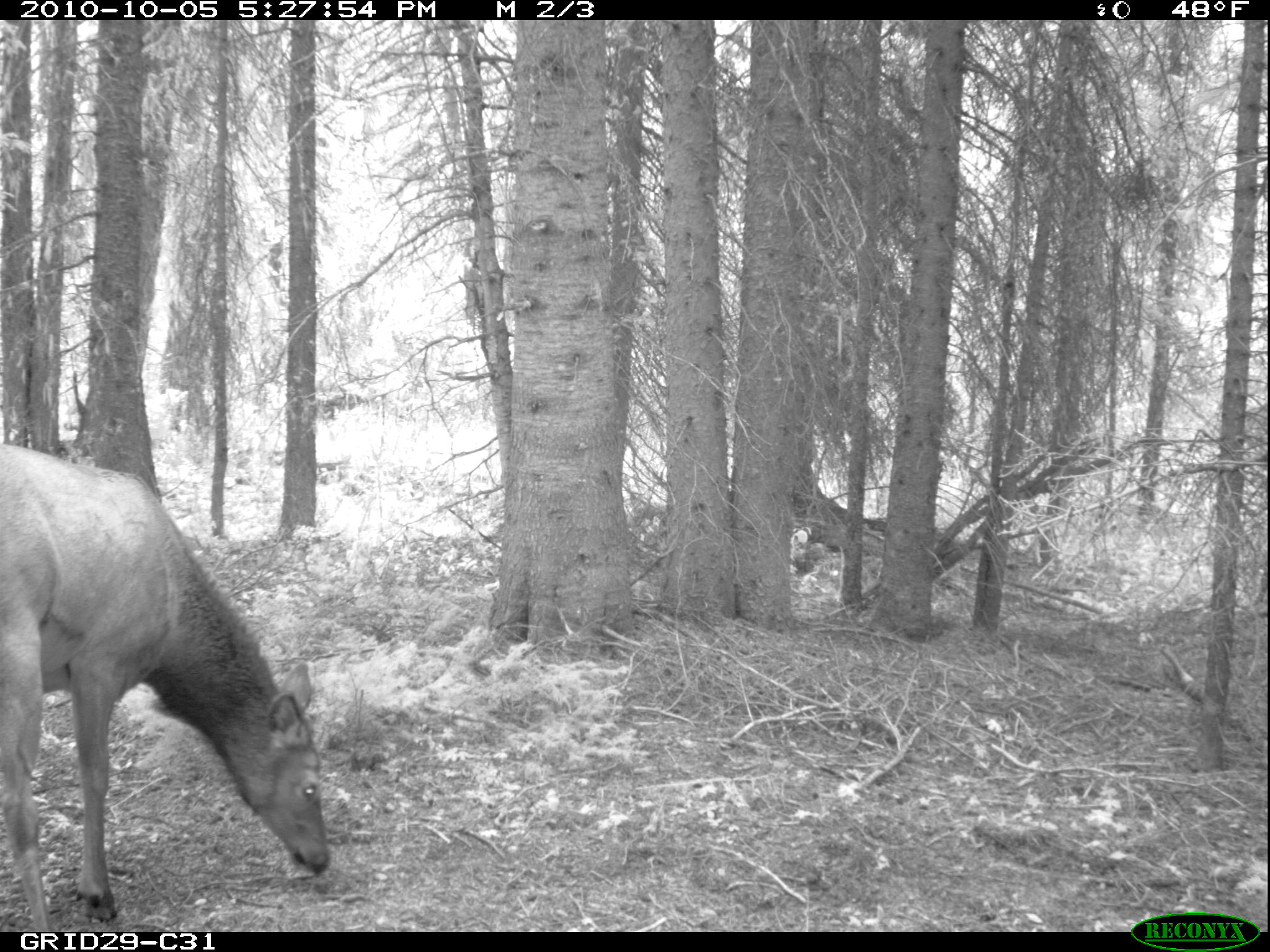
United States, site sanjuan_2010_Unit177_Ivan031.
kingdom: Animalia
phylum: Chordata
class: Mammalia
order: Artiodactyla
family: Cervidae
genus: Cervus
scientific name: Cervus elaphus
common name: red deer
Cervus elaphus (red deer).